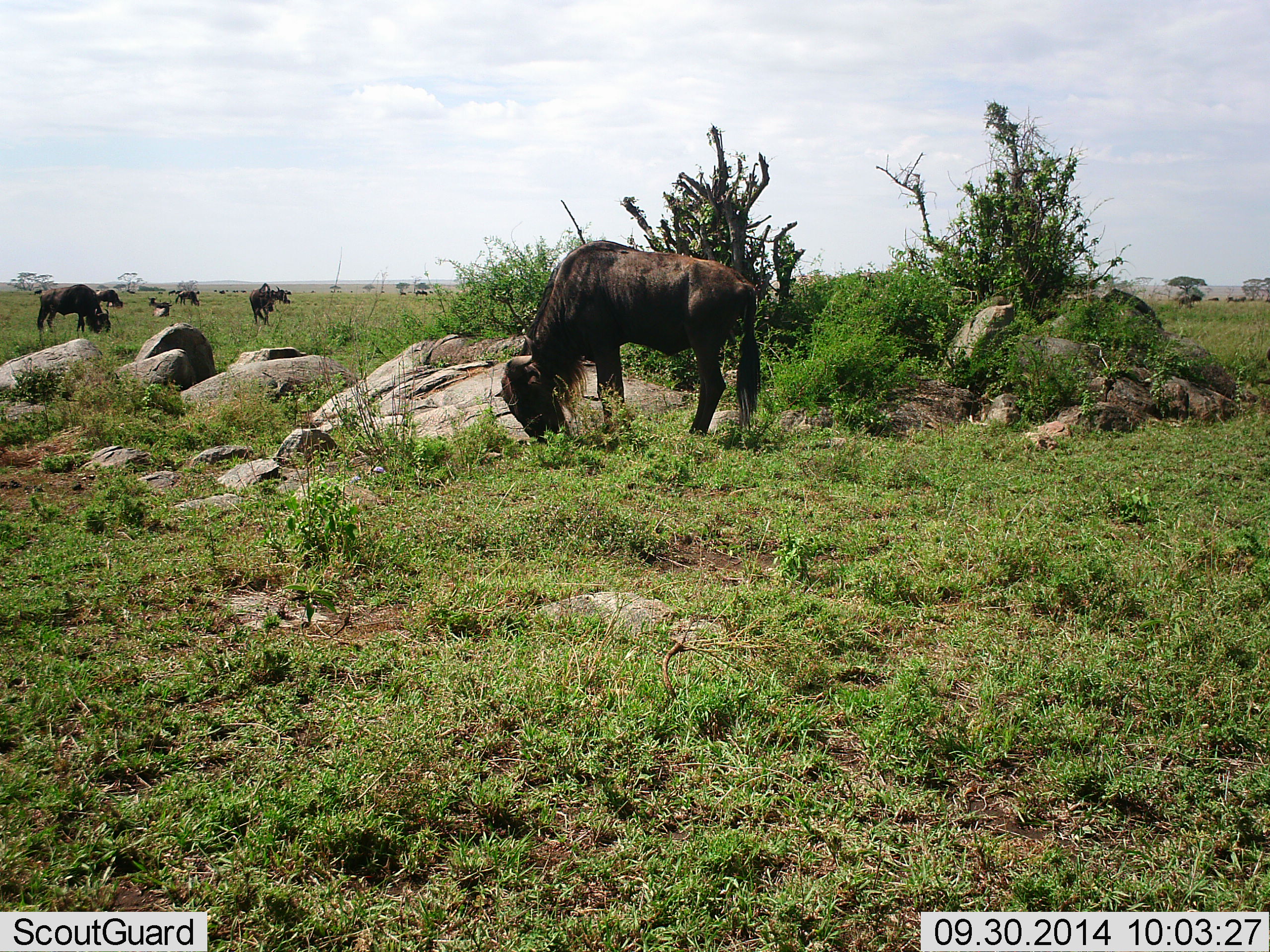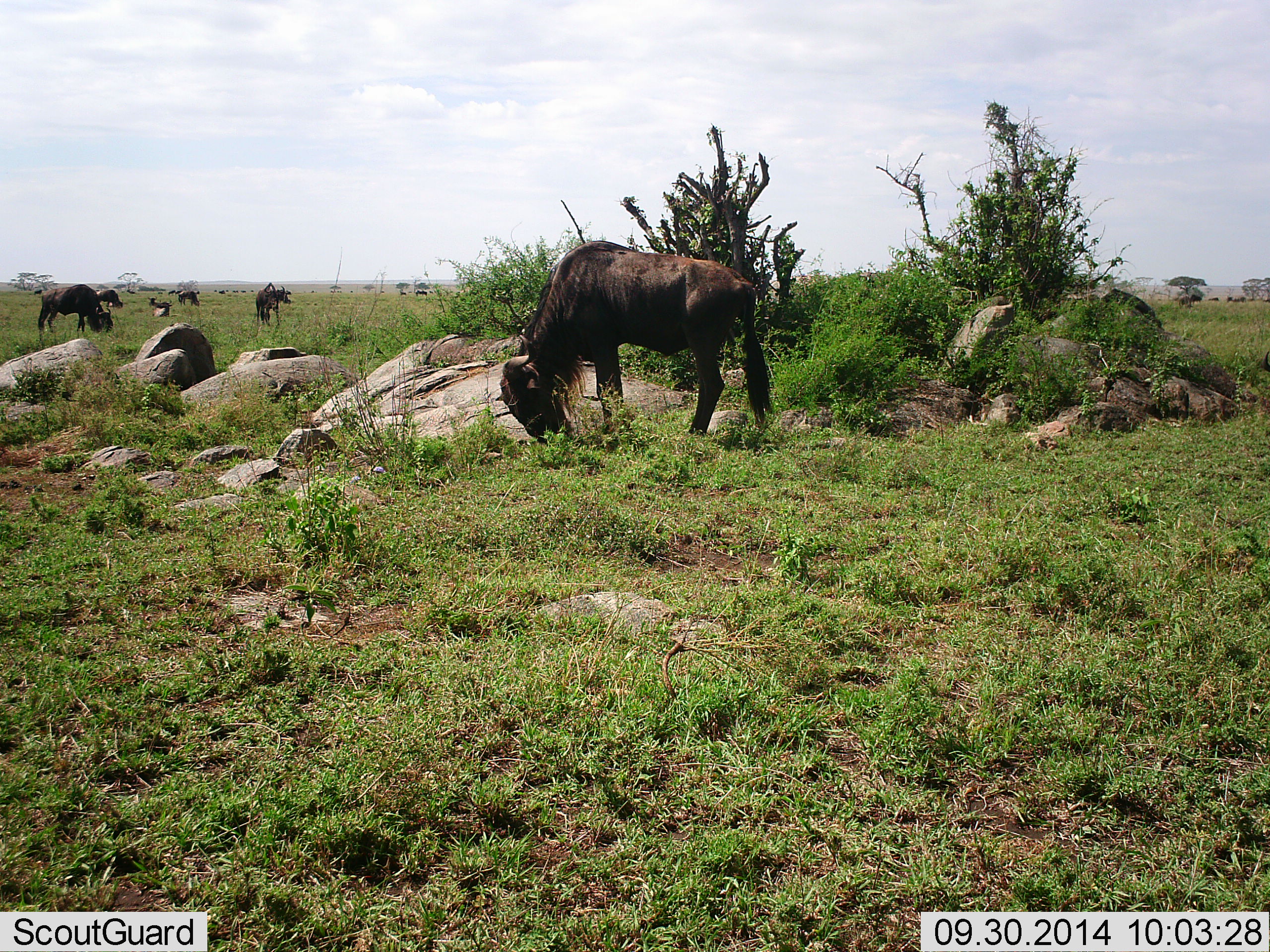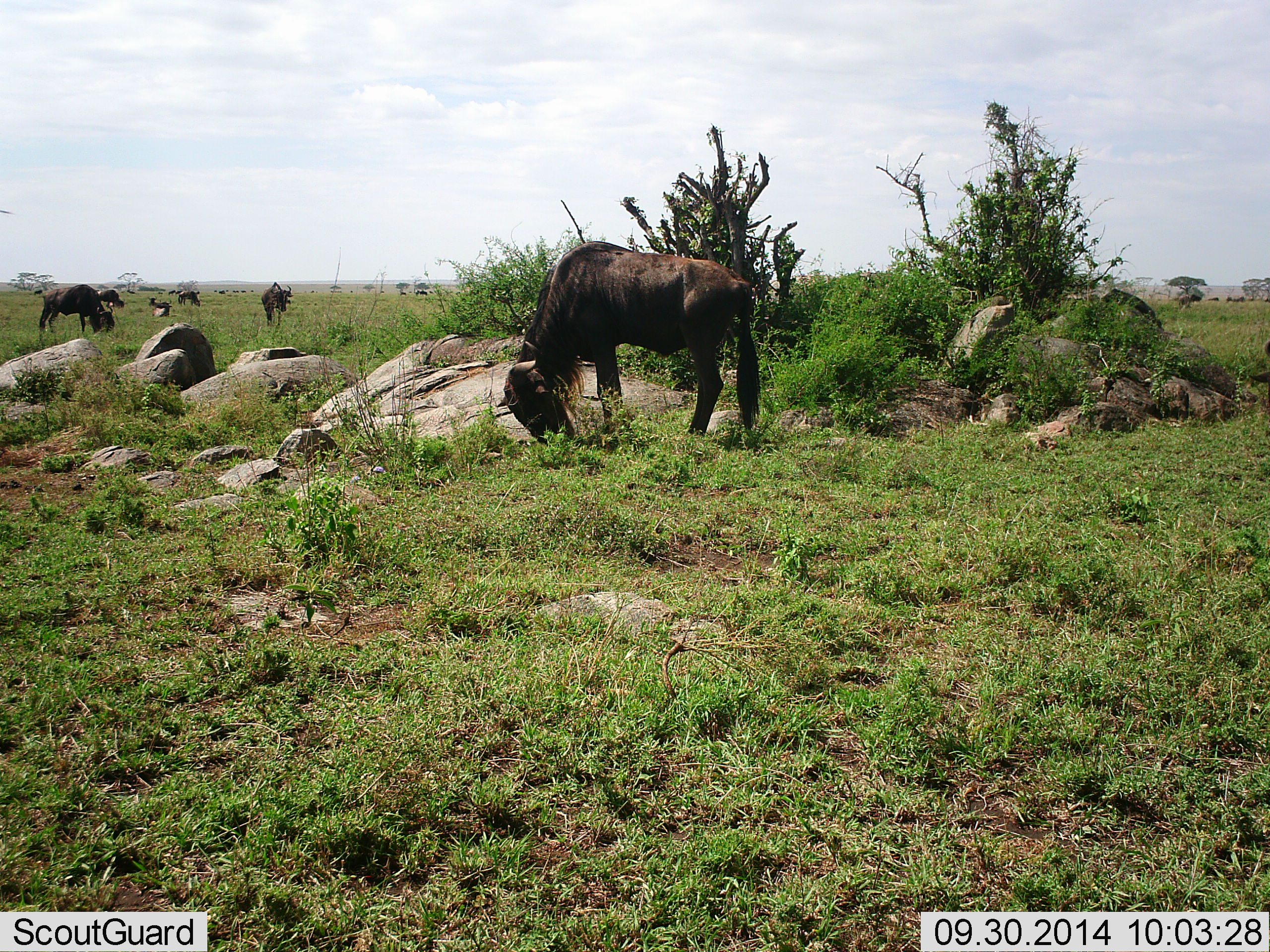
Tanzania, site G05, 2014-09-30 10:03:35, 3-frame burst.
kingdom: Animalia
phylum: Chordata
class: Mammalia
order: Artiodactyla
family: Bovidae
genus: Connochaetes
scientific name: Connochaetes taurinus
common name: blue wildebeest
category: wildebeest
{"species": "wildebeest (blue wildebeest) (Connochaetes taurinus)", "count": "11-50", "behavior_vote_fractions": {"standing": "40%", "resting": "10%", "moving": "20%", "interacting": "10%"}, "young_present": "10%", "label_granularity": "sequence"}